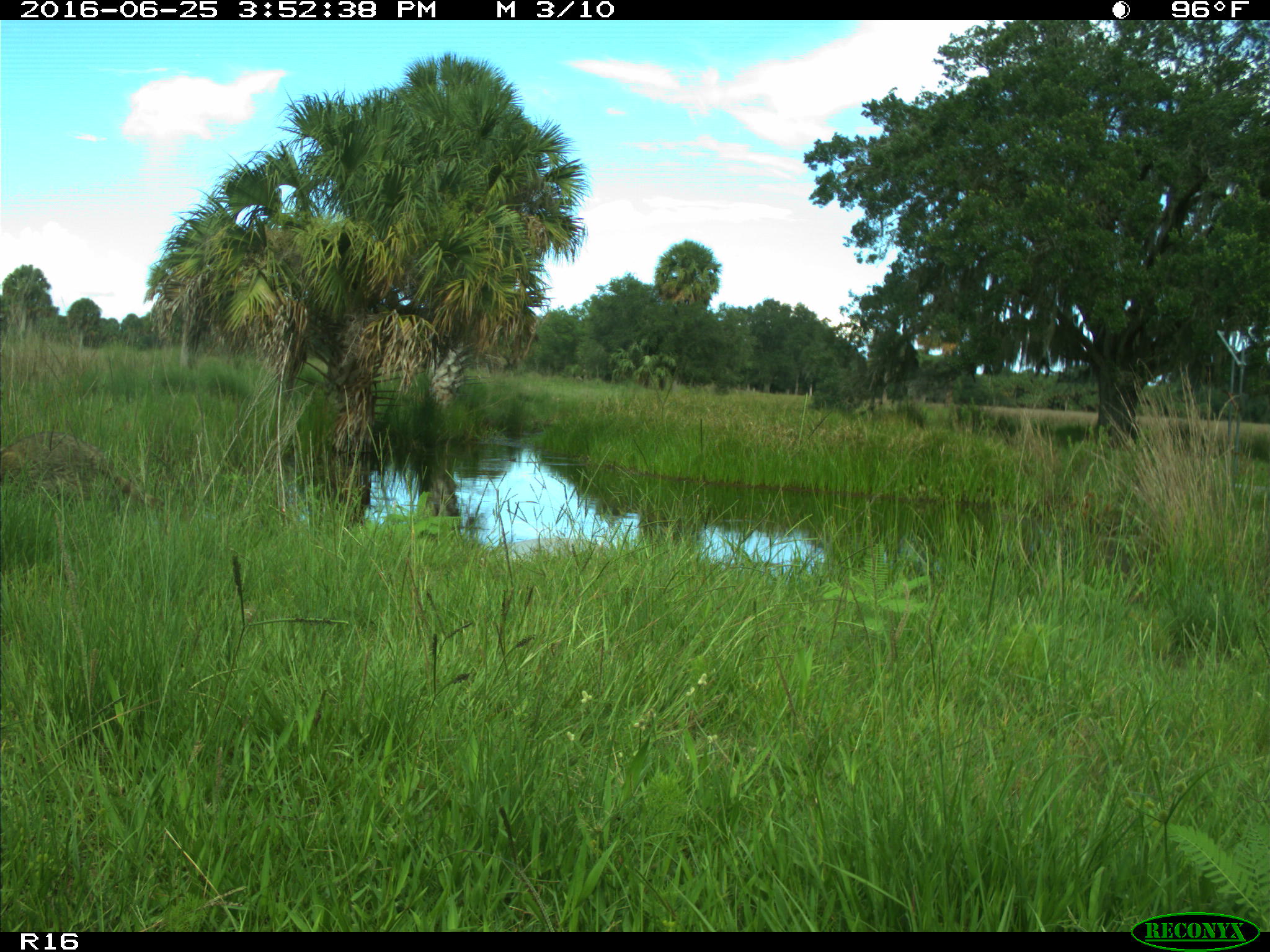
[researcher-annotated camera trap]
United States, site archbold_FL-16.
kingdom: Animalia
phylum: Chordata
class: Mammalia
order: Carnivora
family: Procyonidae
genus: Procyon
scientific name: Procyon lotor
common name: common raccoon